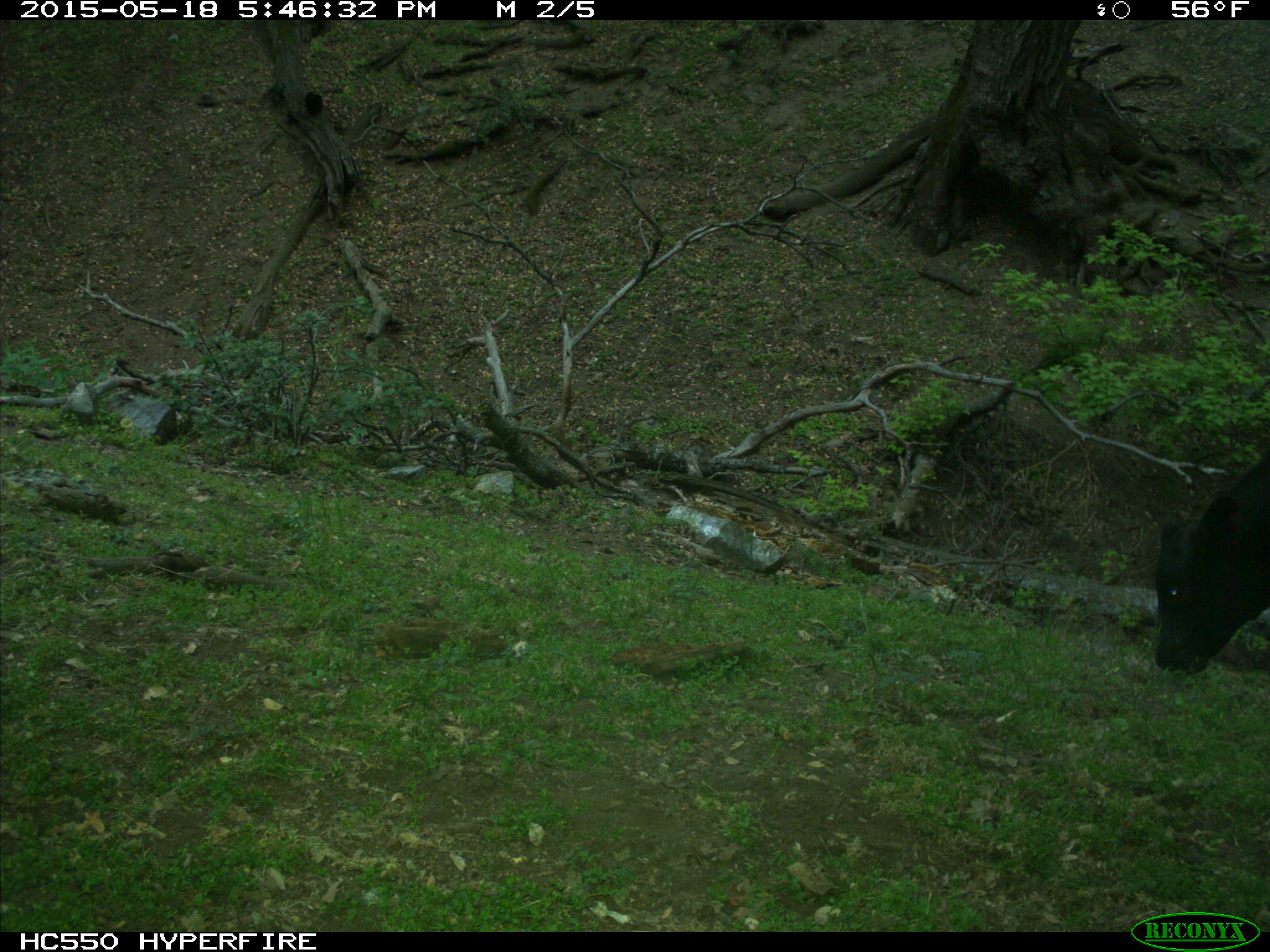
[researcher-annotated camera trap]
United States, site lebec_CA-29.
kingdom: Animalia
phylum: Chordata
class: Mammalia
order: Artiodactyla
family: Bovidae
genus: Bos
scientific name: Bos taurus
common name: domestic cow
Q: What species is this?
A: Bos taurus (domestic cow).